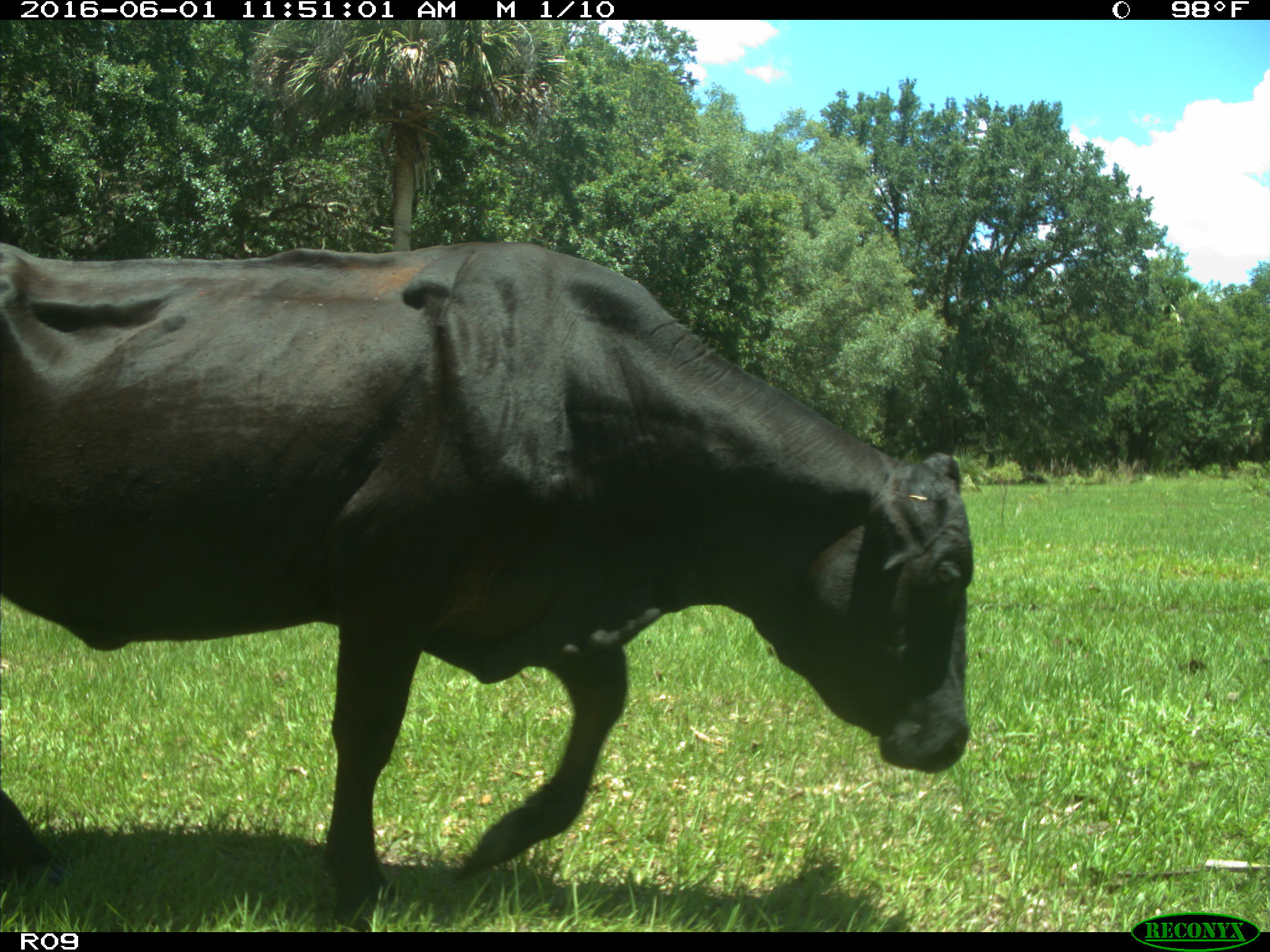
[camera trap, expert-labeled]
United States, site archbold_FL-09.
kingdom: Animalia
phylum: Chordata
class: Mammalia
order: Artiodactyla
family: Bovidae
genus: Bos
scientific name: Bos taurus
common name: domestic cow